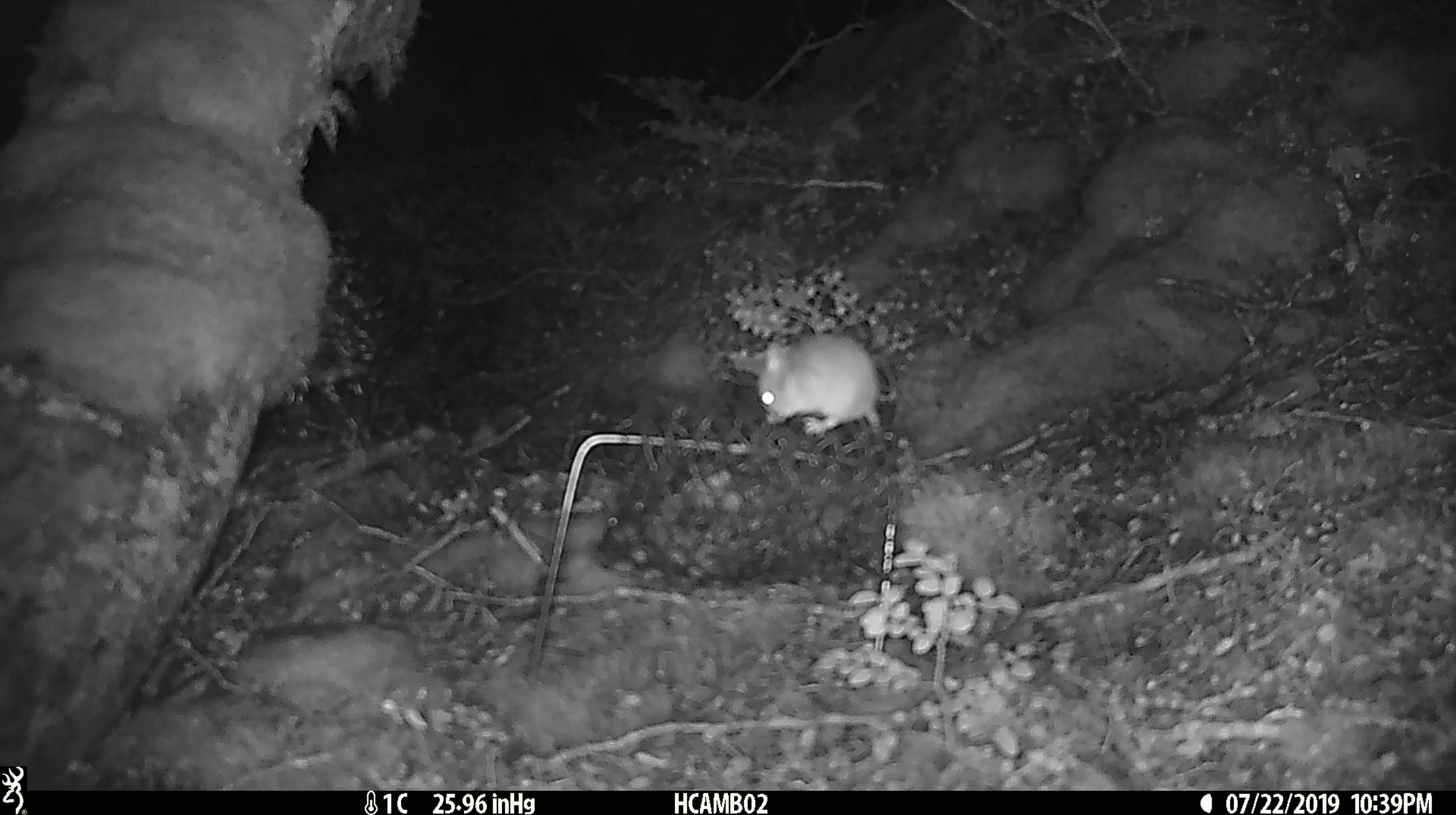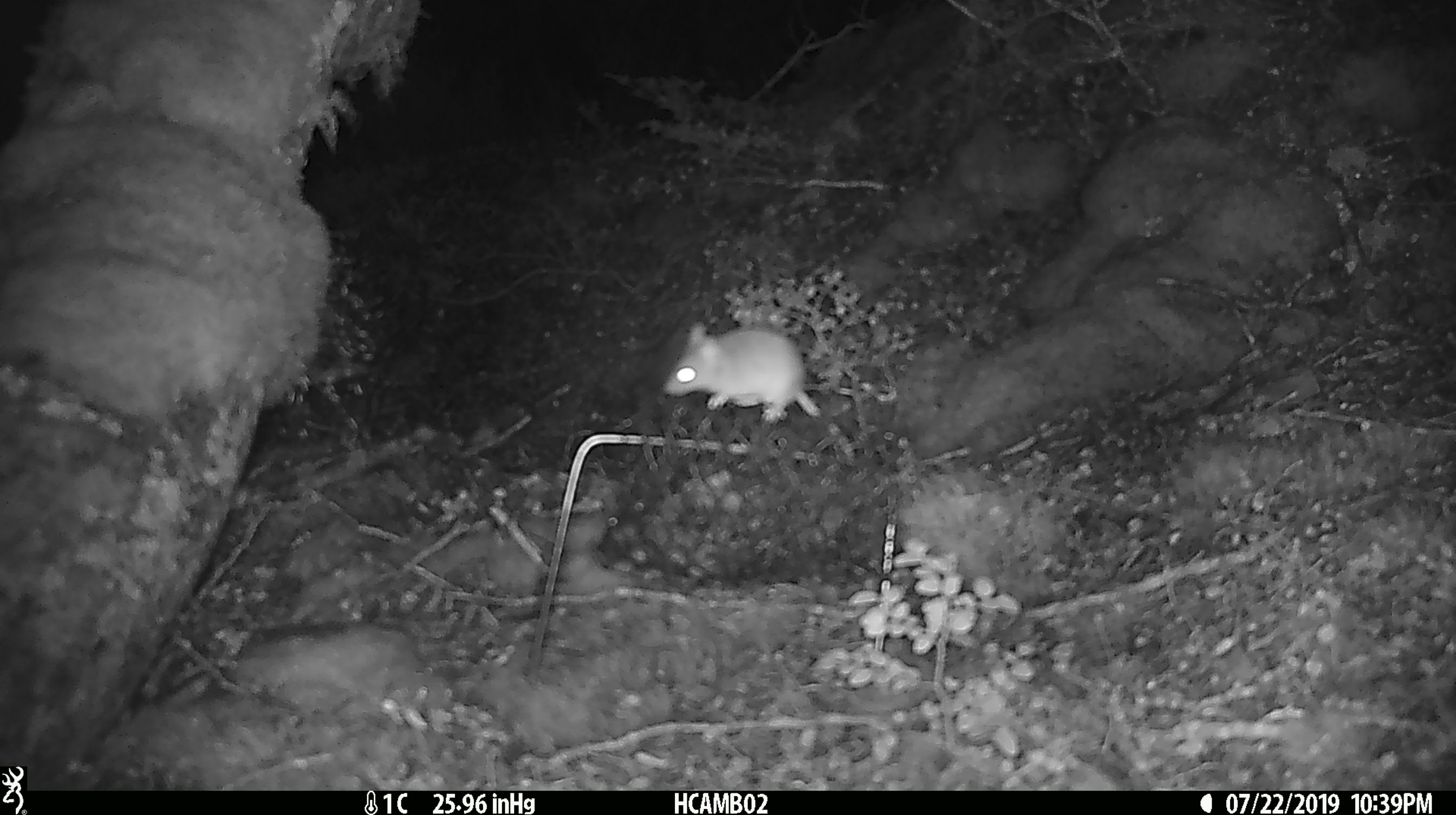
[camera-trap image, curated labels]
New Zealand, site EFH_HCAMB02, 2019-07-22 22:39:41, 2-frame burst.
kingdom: Animalia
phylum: Chordata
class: Mammalia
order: Rodentia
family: Muridae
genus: Mus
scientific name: Mus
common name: mouse